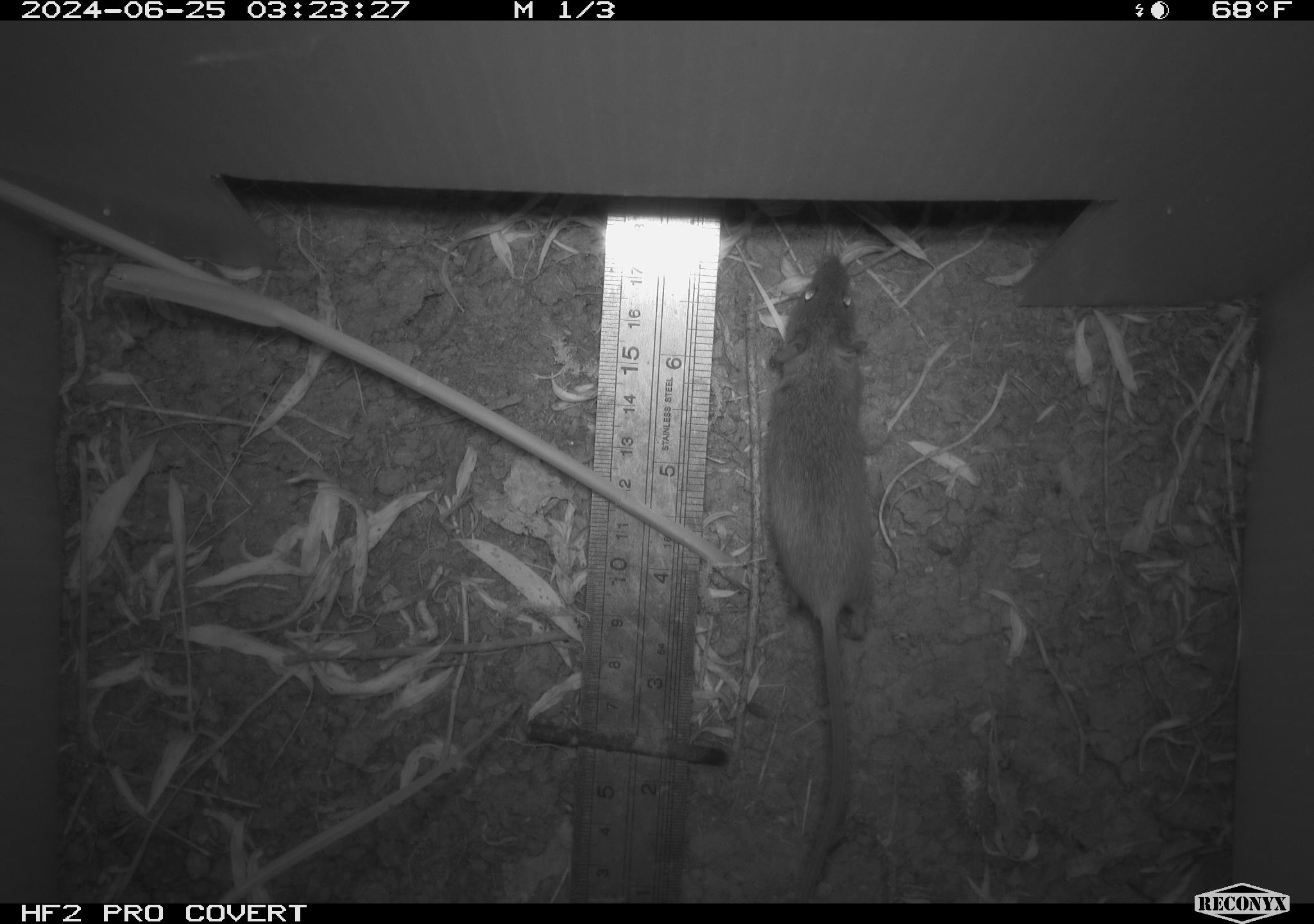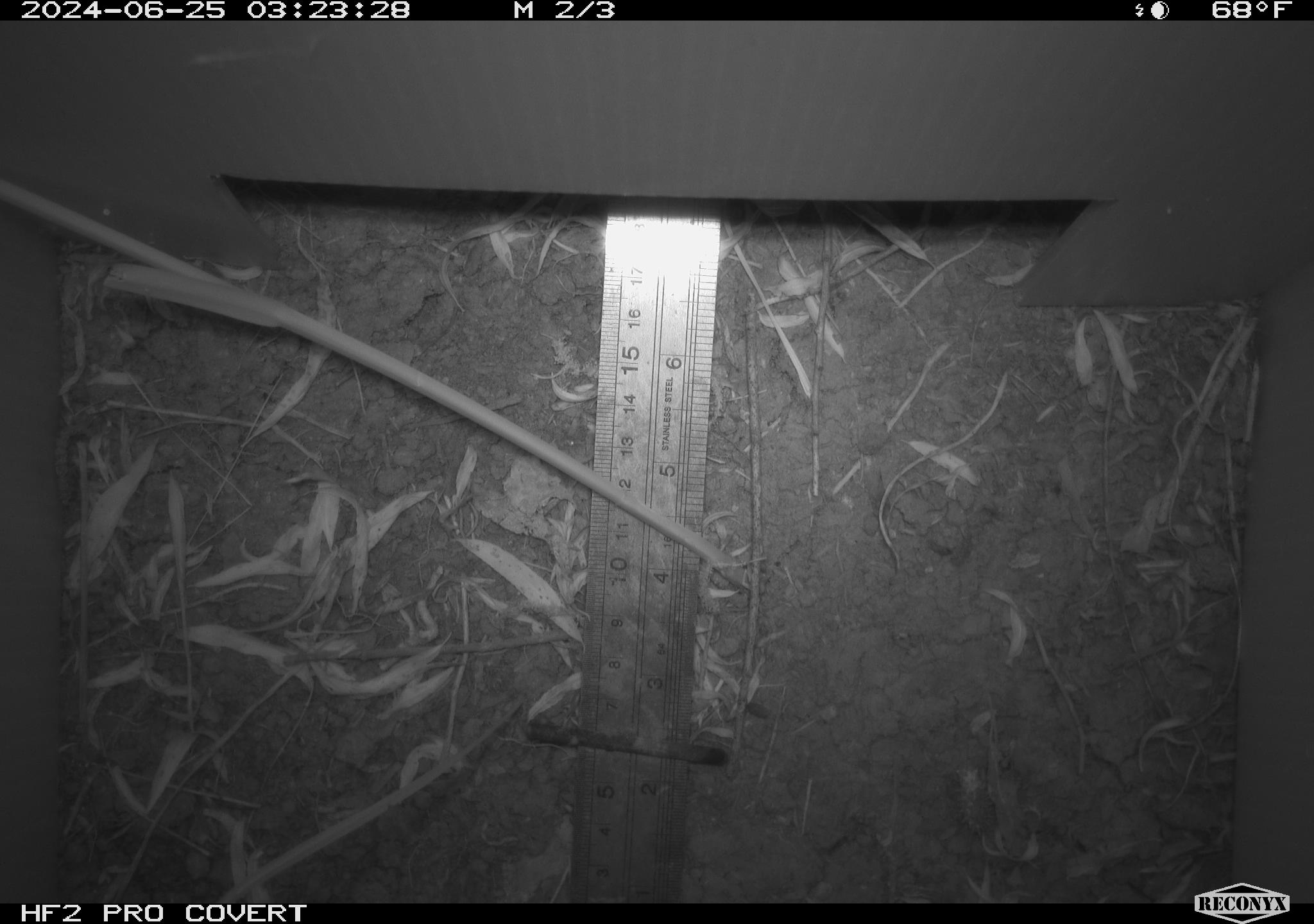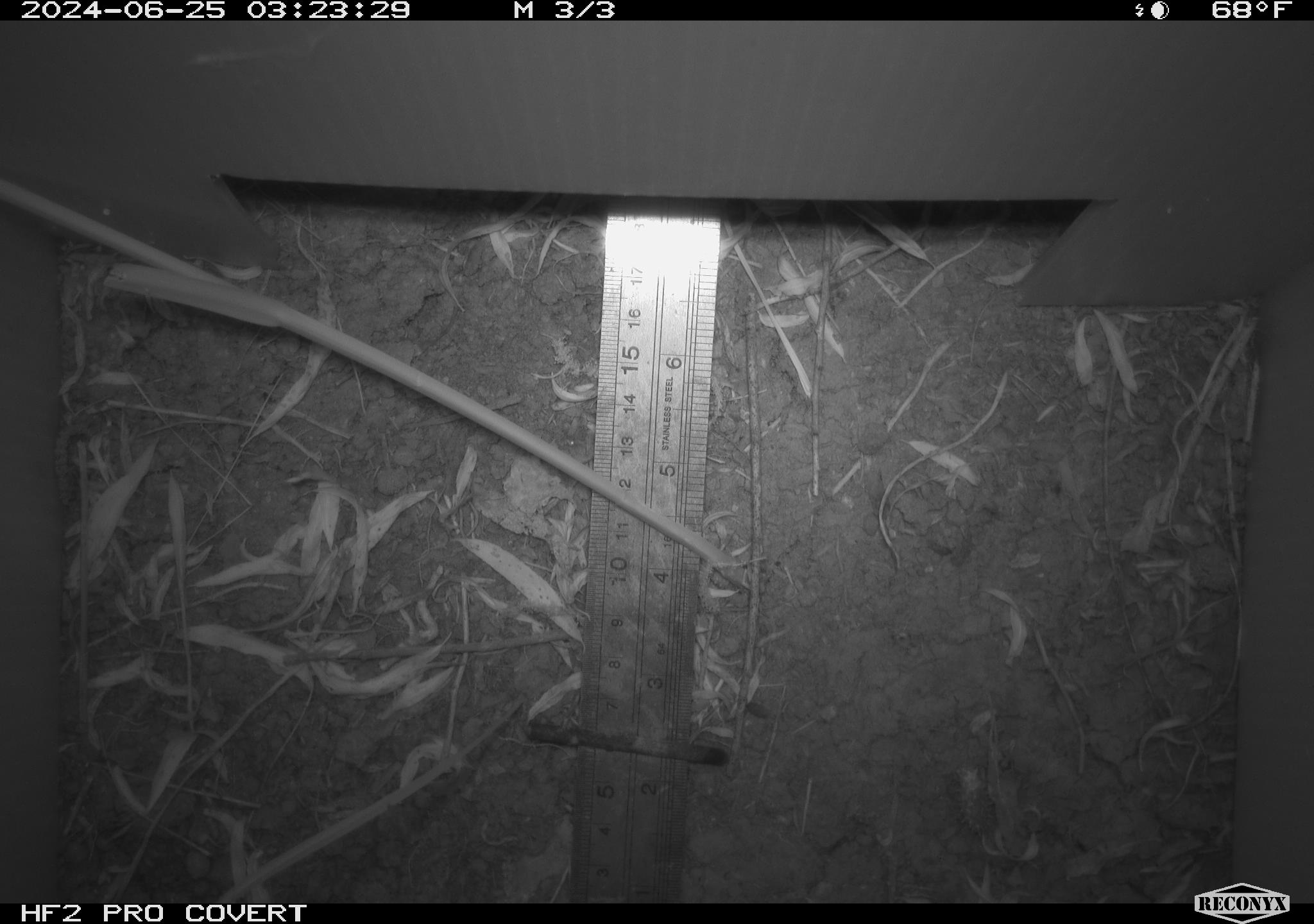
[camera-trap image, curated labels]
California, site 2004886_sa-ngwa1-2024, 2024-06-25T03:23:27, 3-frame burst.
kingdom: Animalia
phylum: Chordata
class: Mammalia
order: Rodentia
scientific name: Rodentia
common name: mouse species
Mouse species (Rodentia).